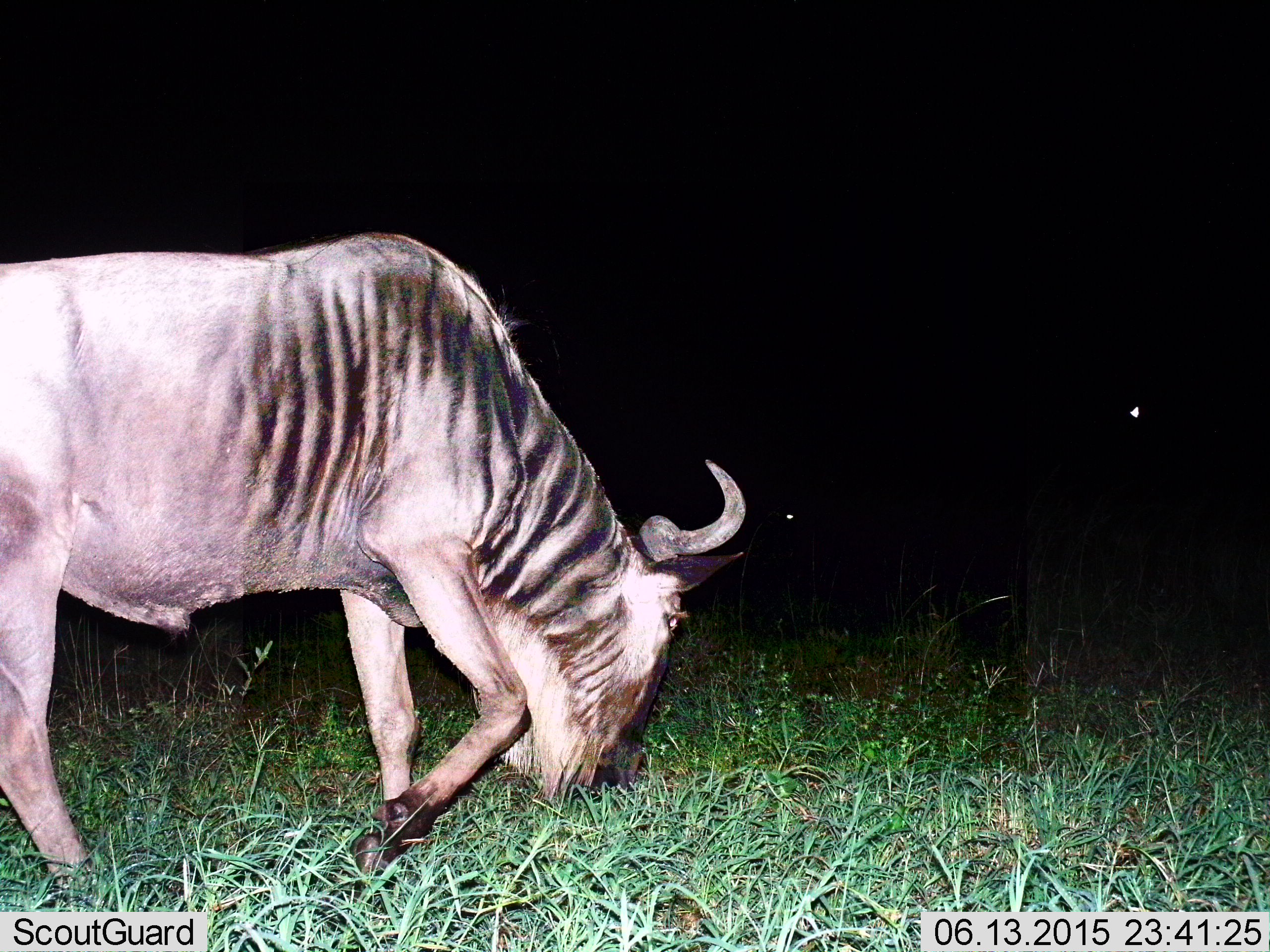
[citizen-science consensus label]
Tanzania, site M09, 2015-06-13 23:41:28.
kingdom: Animalia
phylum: Chordata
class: Mammalia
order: Artiodactyla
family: Bovidae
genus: Connochaetes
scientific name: Connochaetes taurinus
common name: blue wildebeest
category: wildebeest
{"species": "wildebeest (blue wildebeest) (Connochaetes taurinus)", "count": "1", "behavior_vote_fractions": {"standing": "20%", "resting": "0%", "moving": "10%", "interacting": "0%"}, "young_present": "0%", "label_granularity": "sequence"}